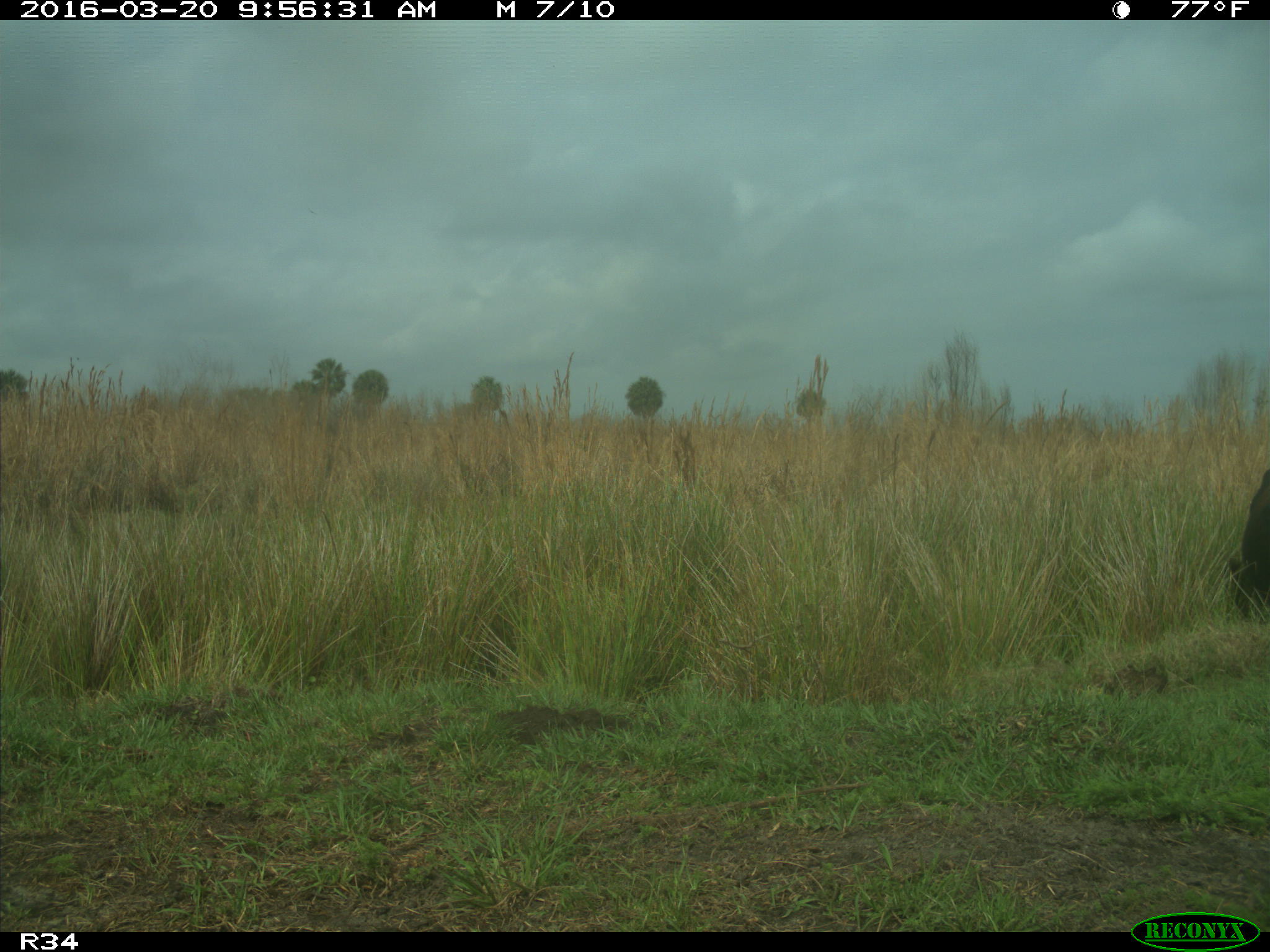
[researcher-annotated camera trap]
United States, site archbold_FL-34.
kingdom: Animalia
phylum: Chordata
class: Mammalia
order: Artiodactyla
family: Bovidae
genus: Bos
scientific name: Bos taurus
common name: domestic cow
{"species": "Bos taurus (domestic cow)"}